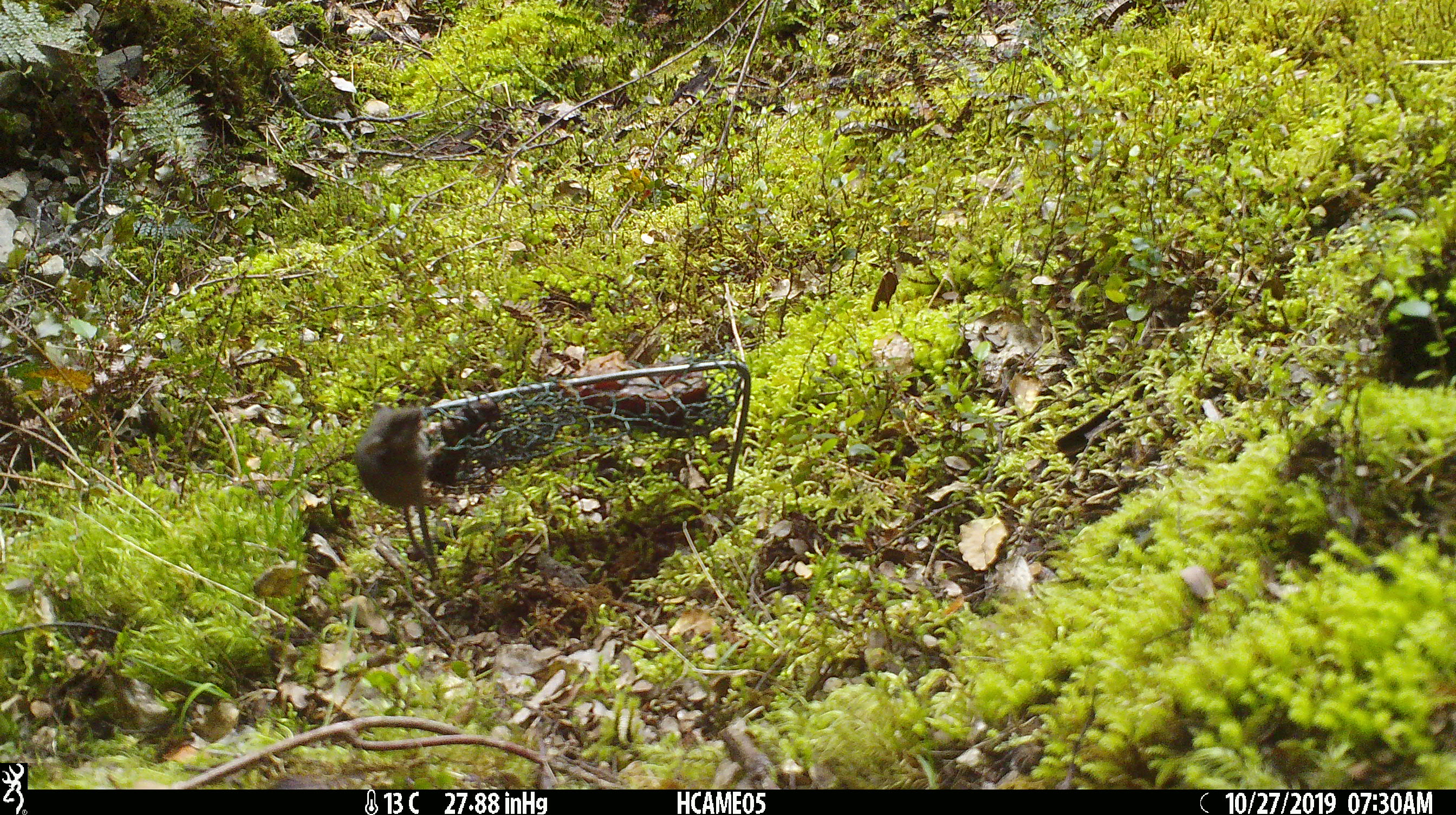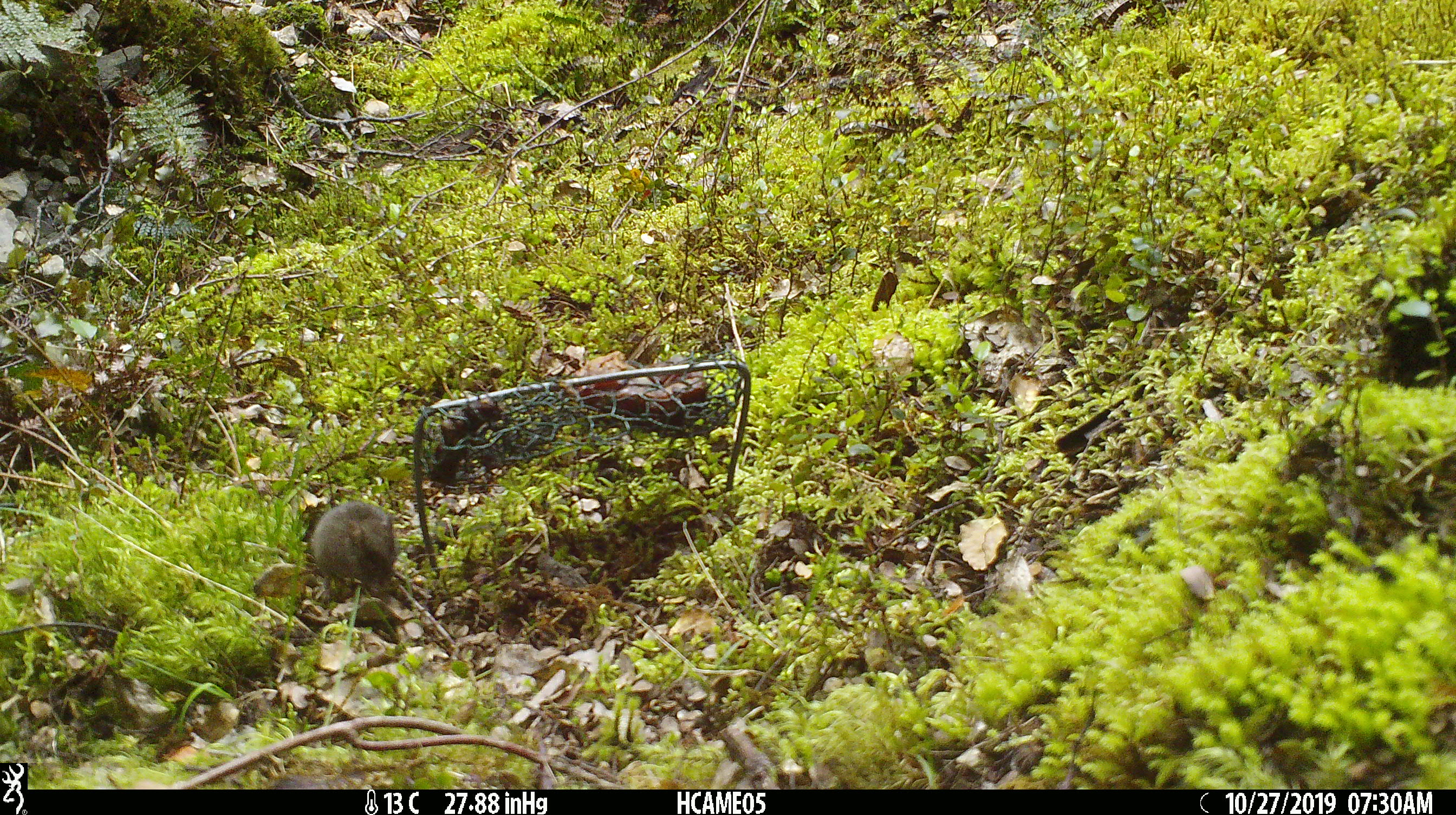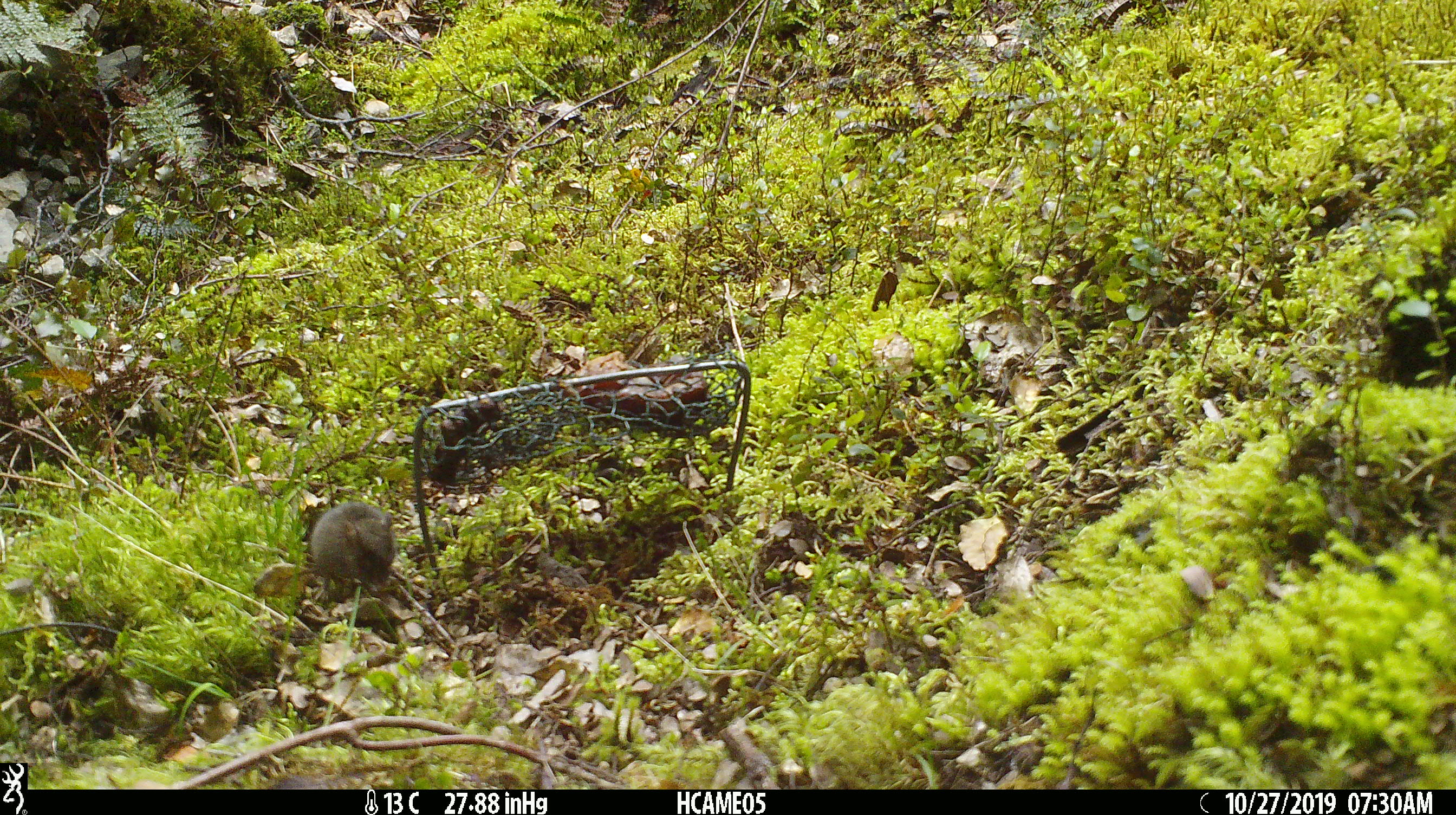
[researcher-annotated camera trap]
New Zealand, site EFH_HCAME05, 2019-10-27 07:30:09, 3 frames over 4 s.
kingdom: Animalia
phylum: Chordata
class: Mammalia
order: Rodentia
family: Muridae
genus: Mus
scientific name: Mus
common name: mouse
Mouse (Mus).